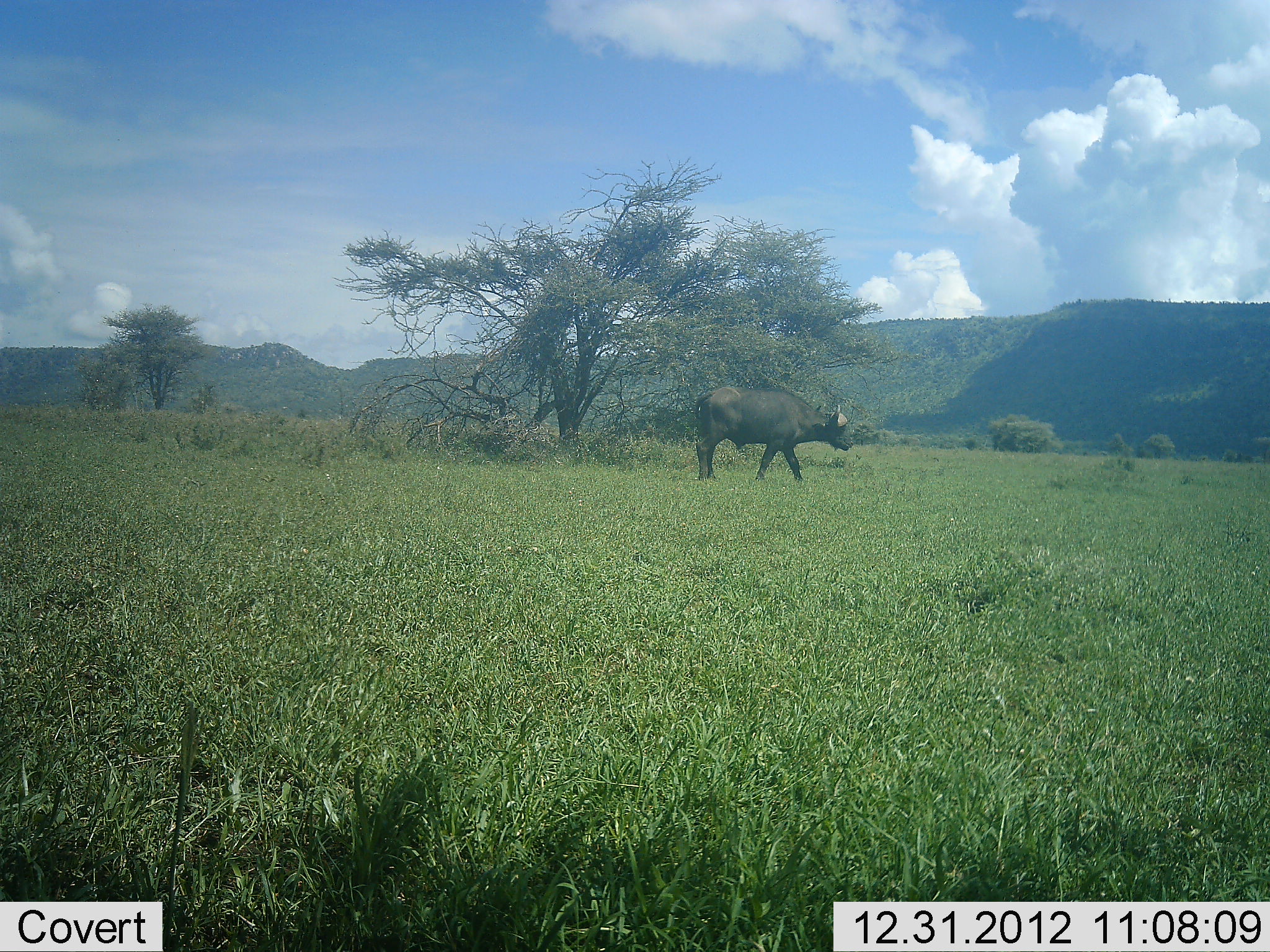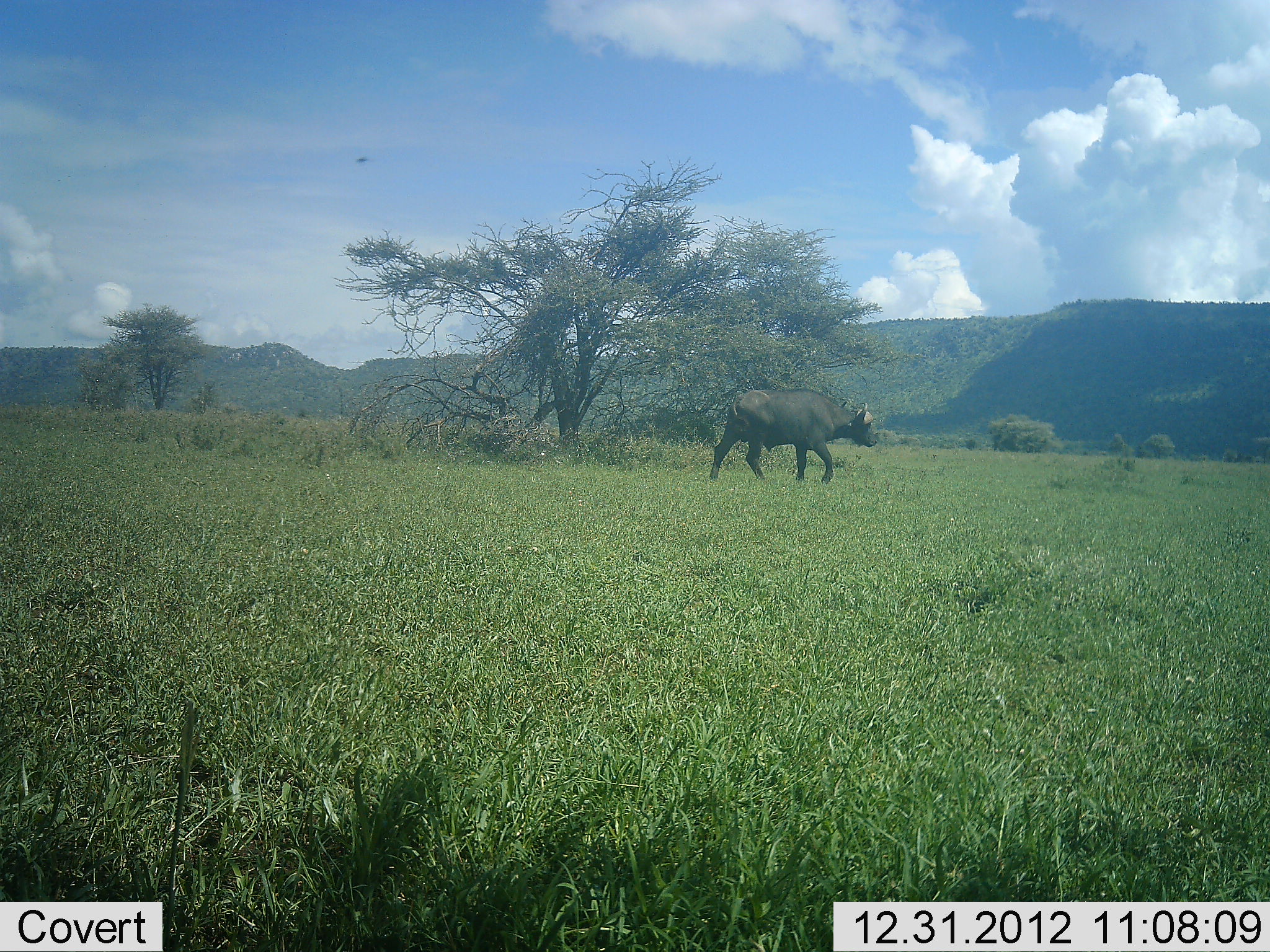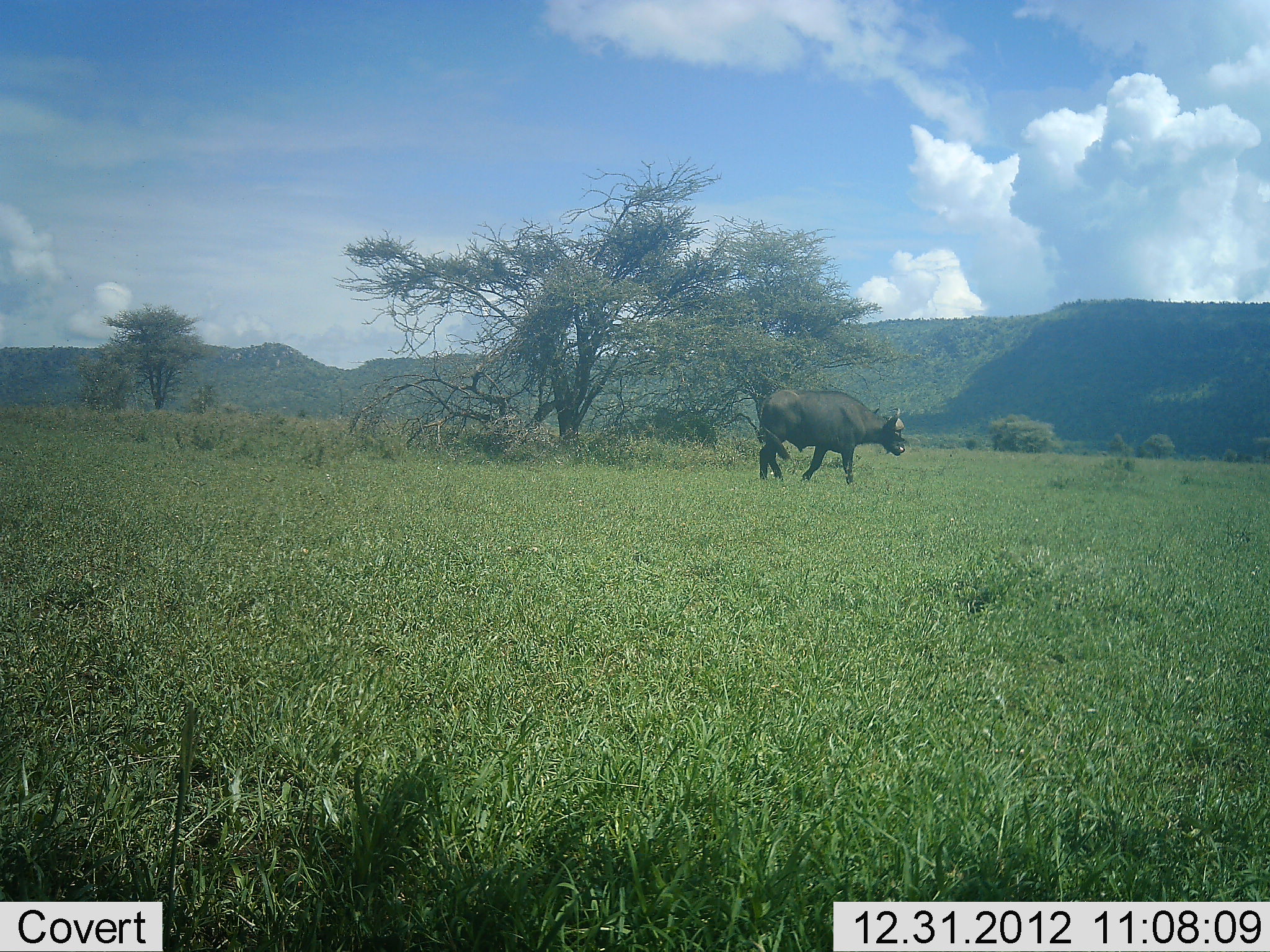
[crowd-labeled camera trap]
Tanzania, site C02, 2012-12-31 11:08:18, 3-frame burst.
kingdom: Animalia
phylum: Chordata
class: Mammalia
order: Artiodactyla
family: Bovidae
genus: Syncerus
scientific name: Syncerus caffer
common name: cape buffalo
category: buffalo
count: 1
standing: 6%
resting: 0%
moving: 100%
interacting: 0%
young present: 0%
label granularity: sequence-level